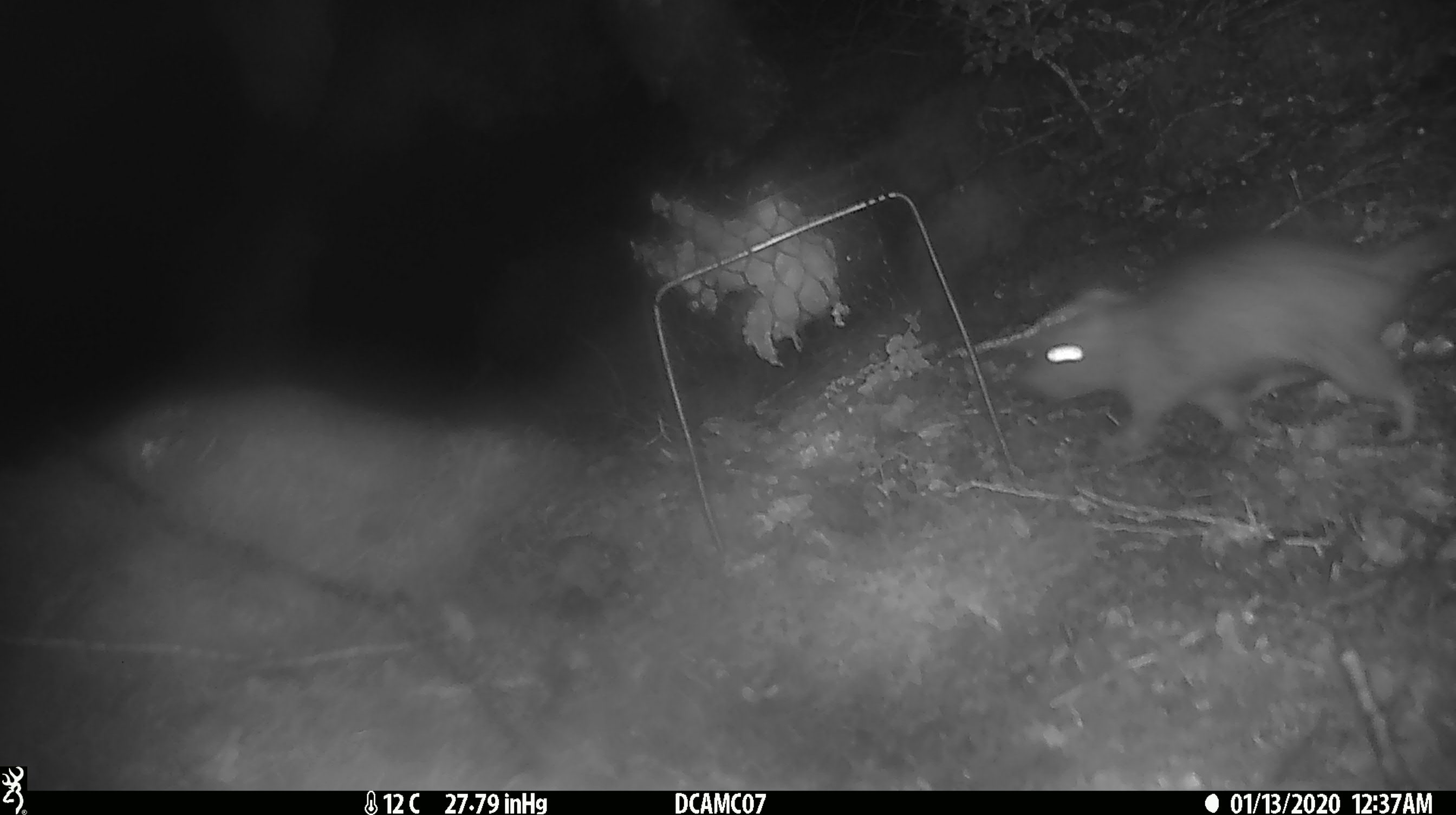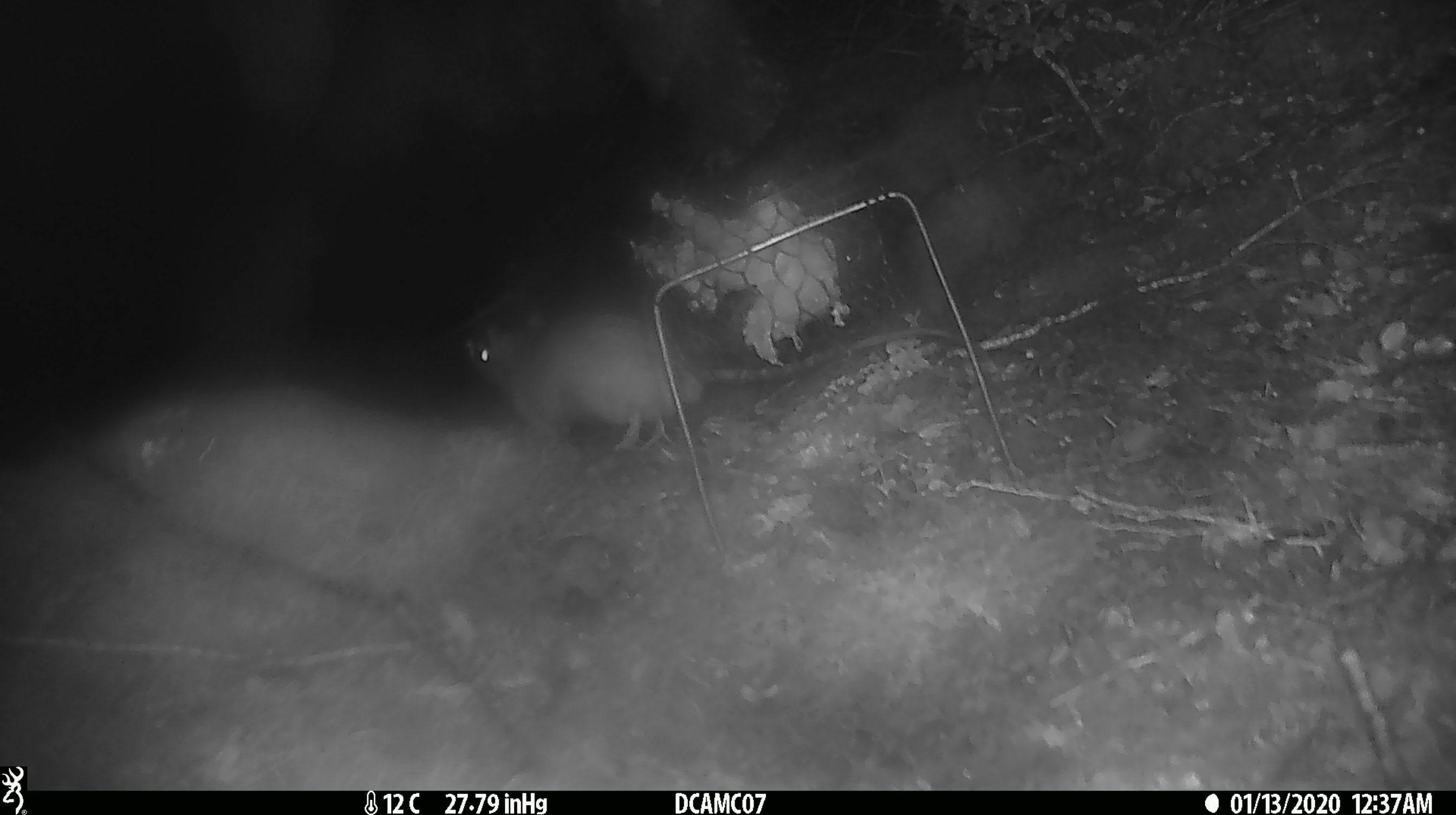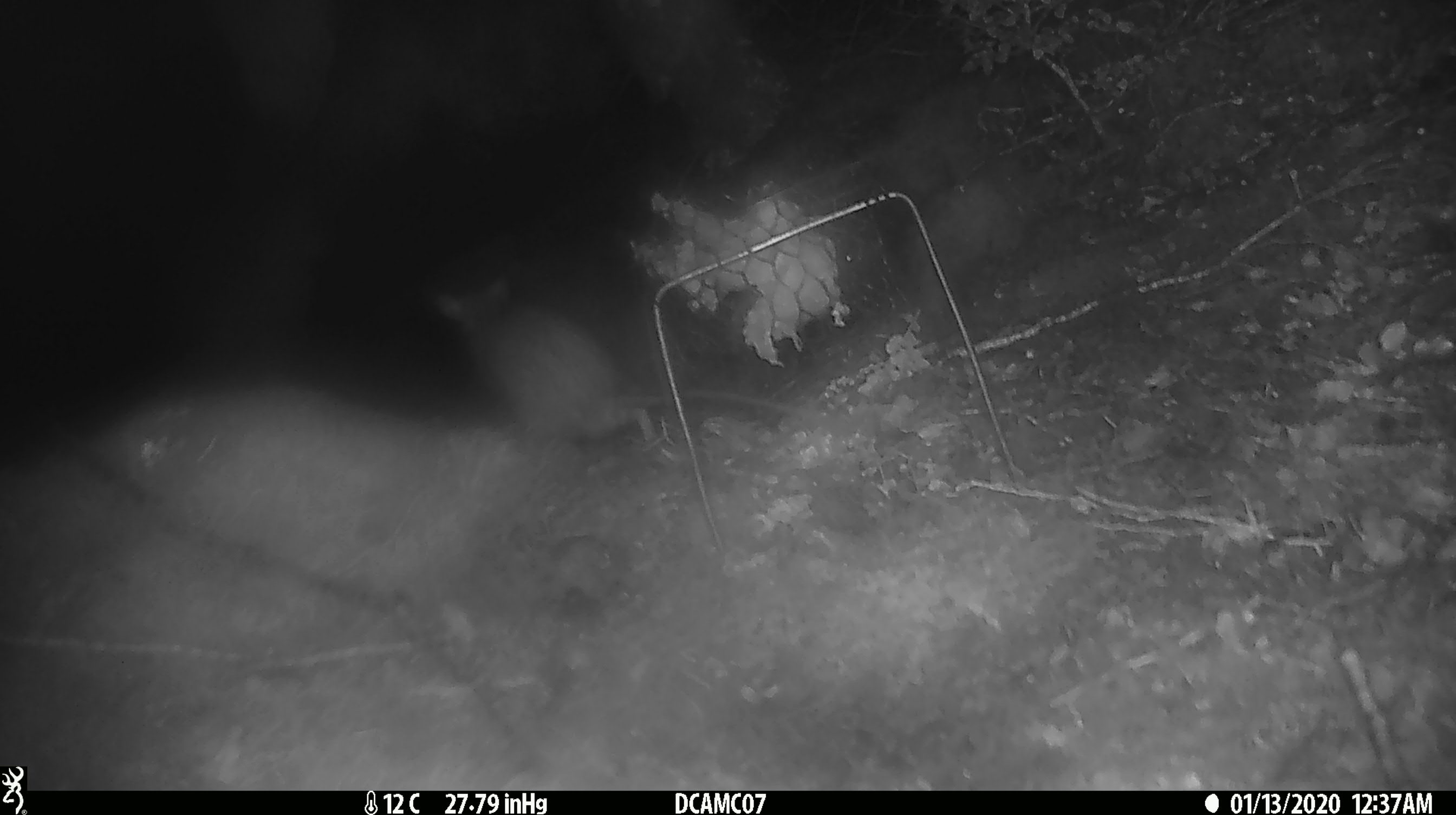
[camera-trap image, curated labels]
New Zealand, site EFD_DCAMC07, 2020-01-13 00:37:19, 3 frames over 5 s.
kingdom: Animalia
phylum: Chordata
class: Mammalia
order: Rodentia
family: Muridae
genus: Rattus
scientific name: Rattus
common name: rat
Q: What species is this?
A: Rat (Rattus).